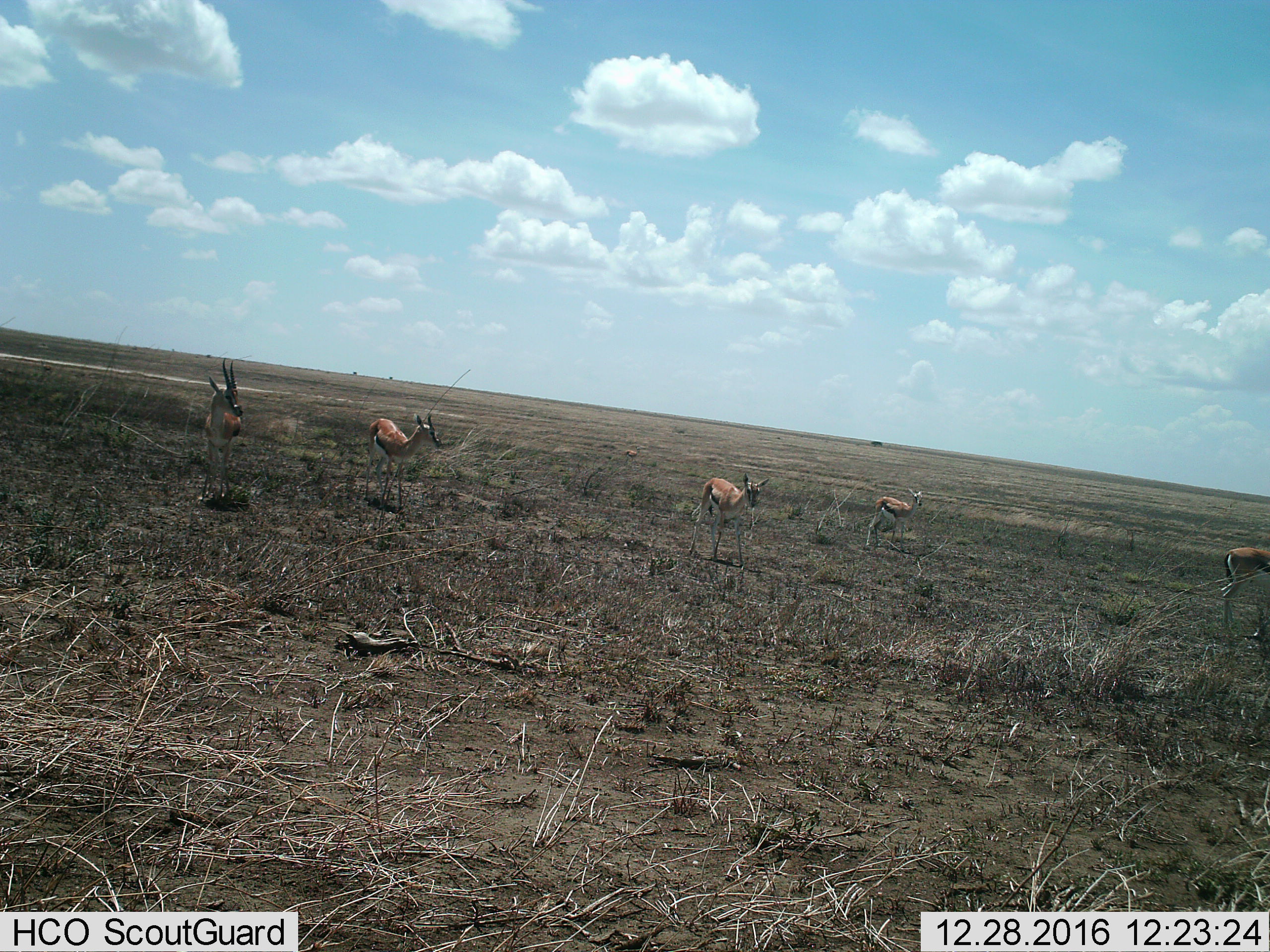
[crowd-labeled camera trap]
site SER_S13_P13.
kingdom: Animalia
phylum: Chordata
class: Mammalia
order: Artiodactyla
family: Bovidae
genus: Eudorcas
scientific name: Eudorcas thomsonii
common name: thomson's gazelle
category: gazellethomsons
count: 5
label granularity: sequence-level